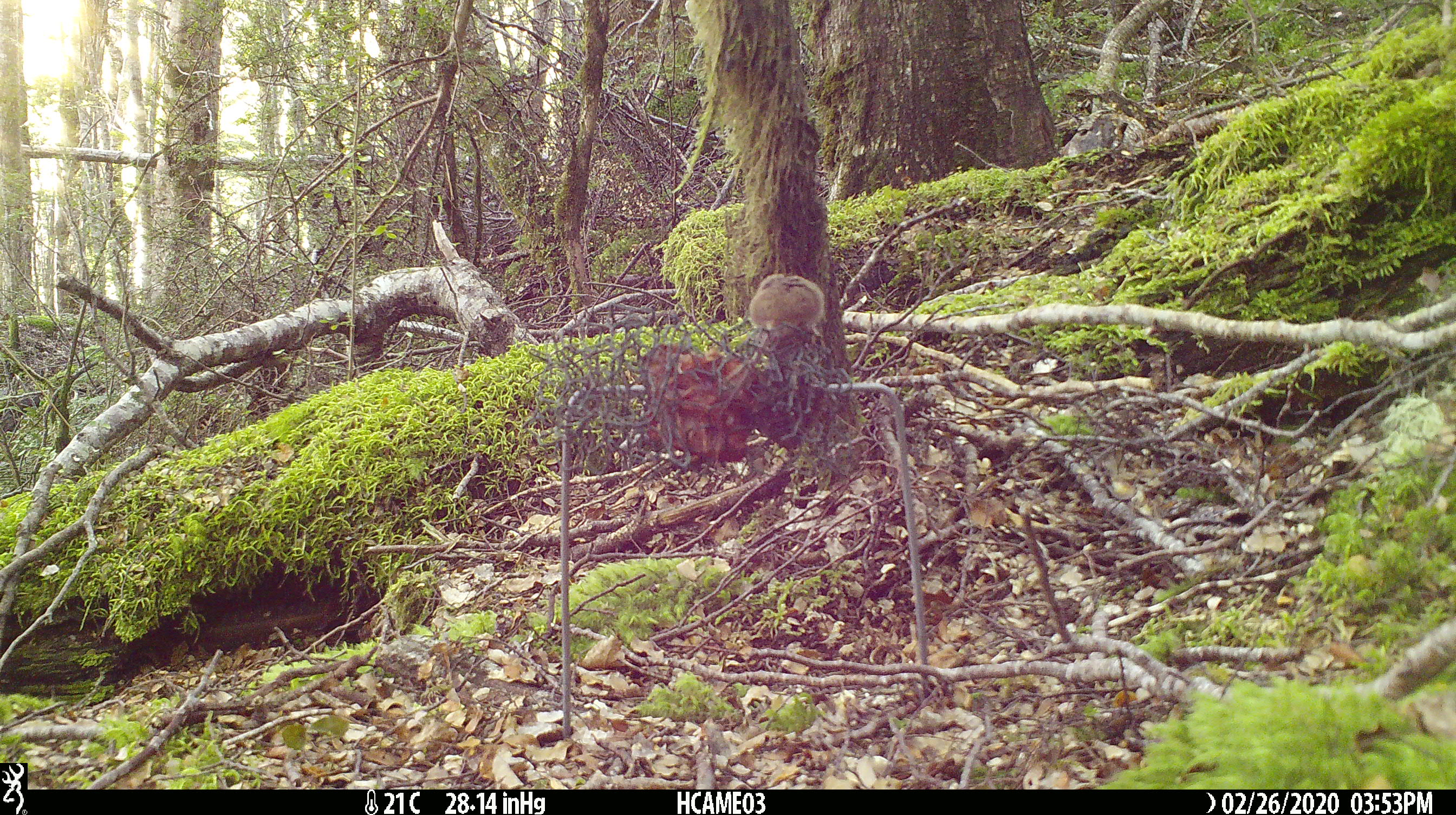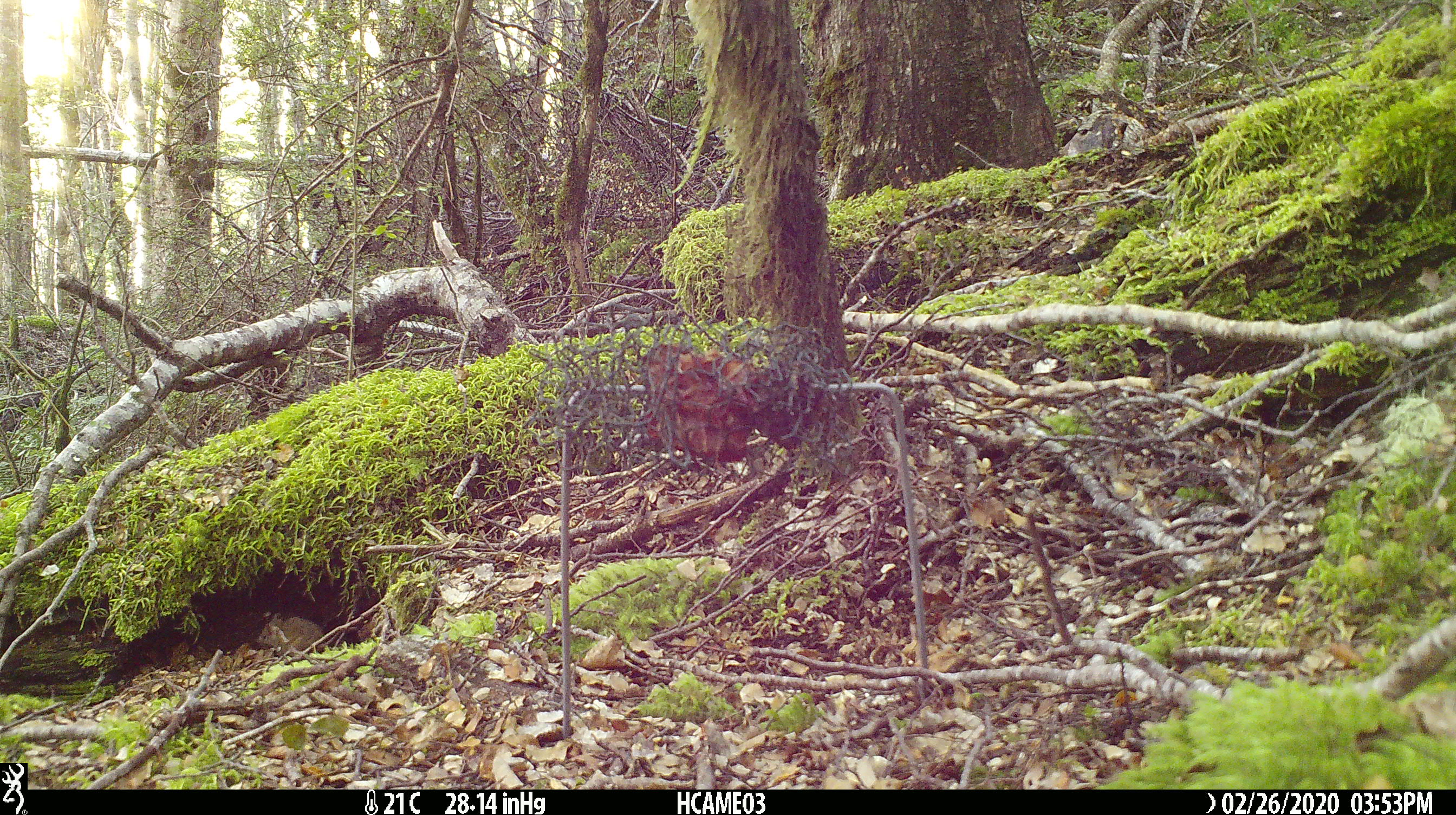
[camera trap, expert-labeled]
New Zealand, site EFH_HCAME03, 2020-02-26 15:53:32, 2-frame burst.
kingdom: Animalia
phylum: Chordata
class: Mammalia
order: Rodentia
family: Muridae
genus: Mus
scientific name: Mus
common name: mouse